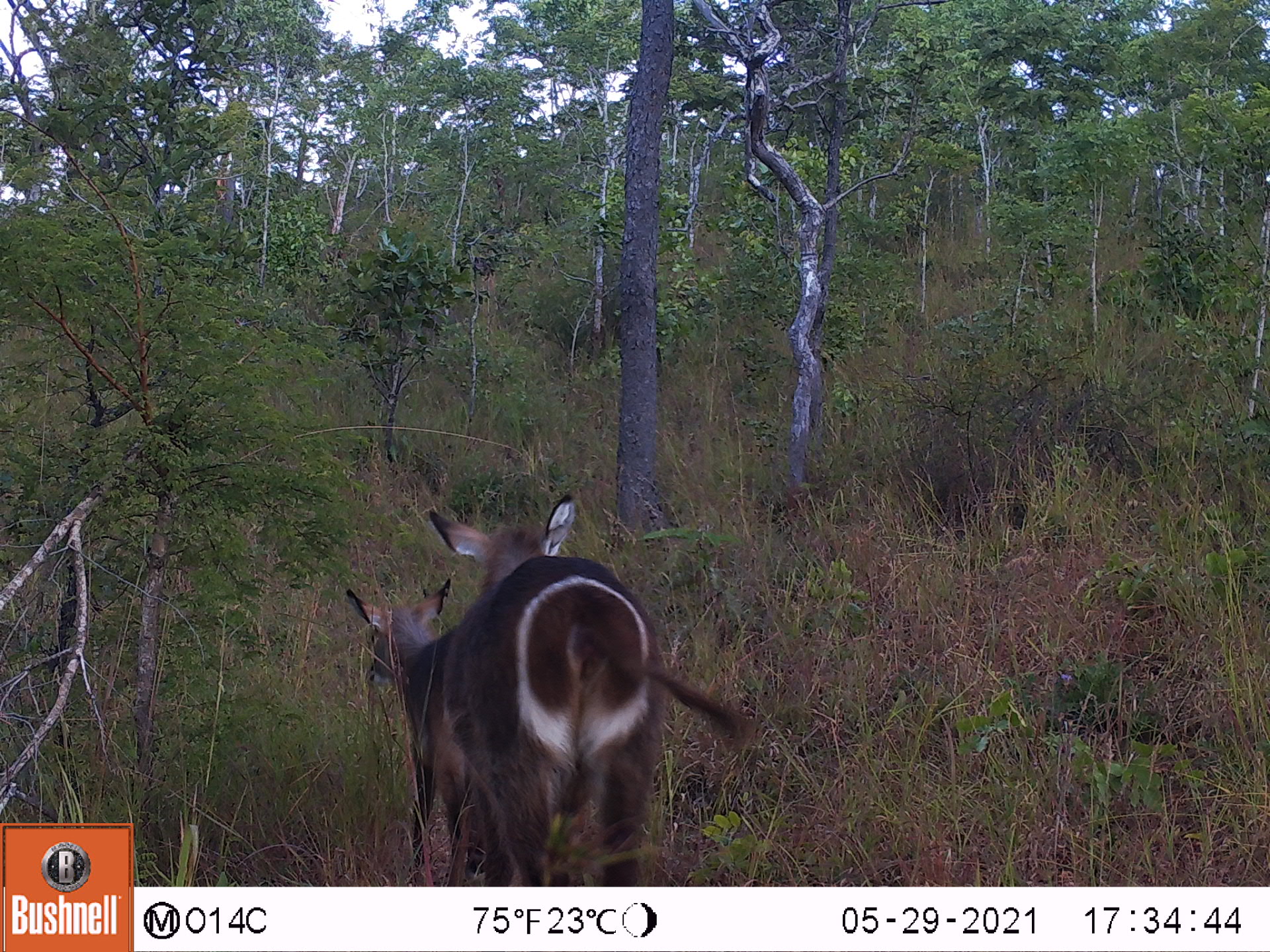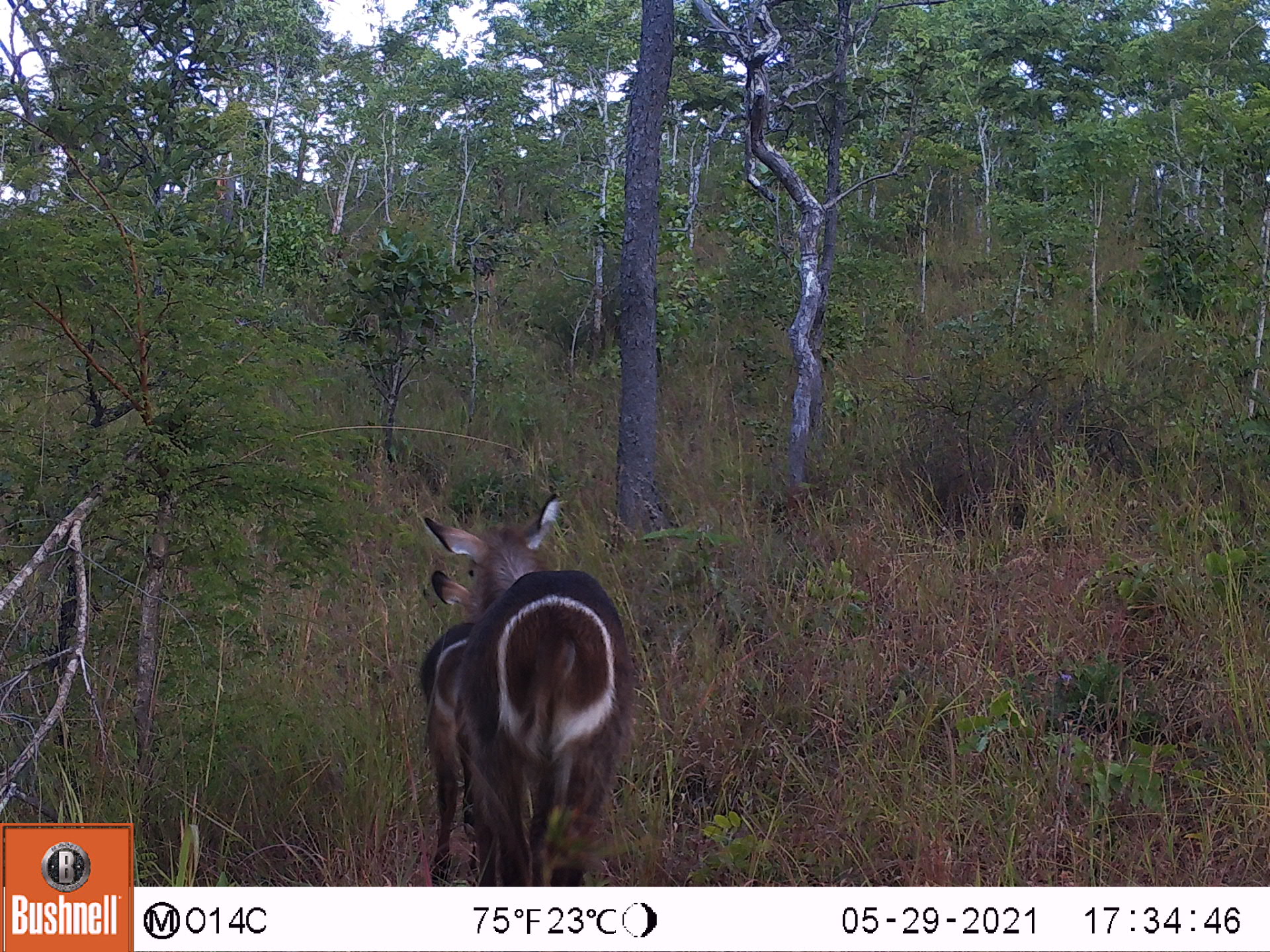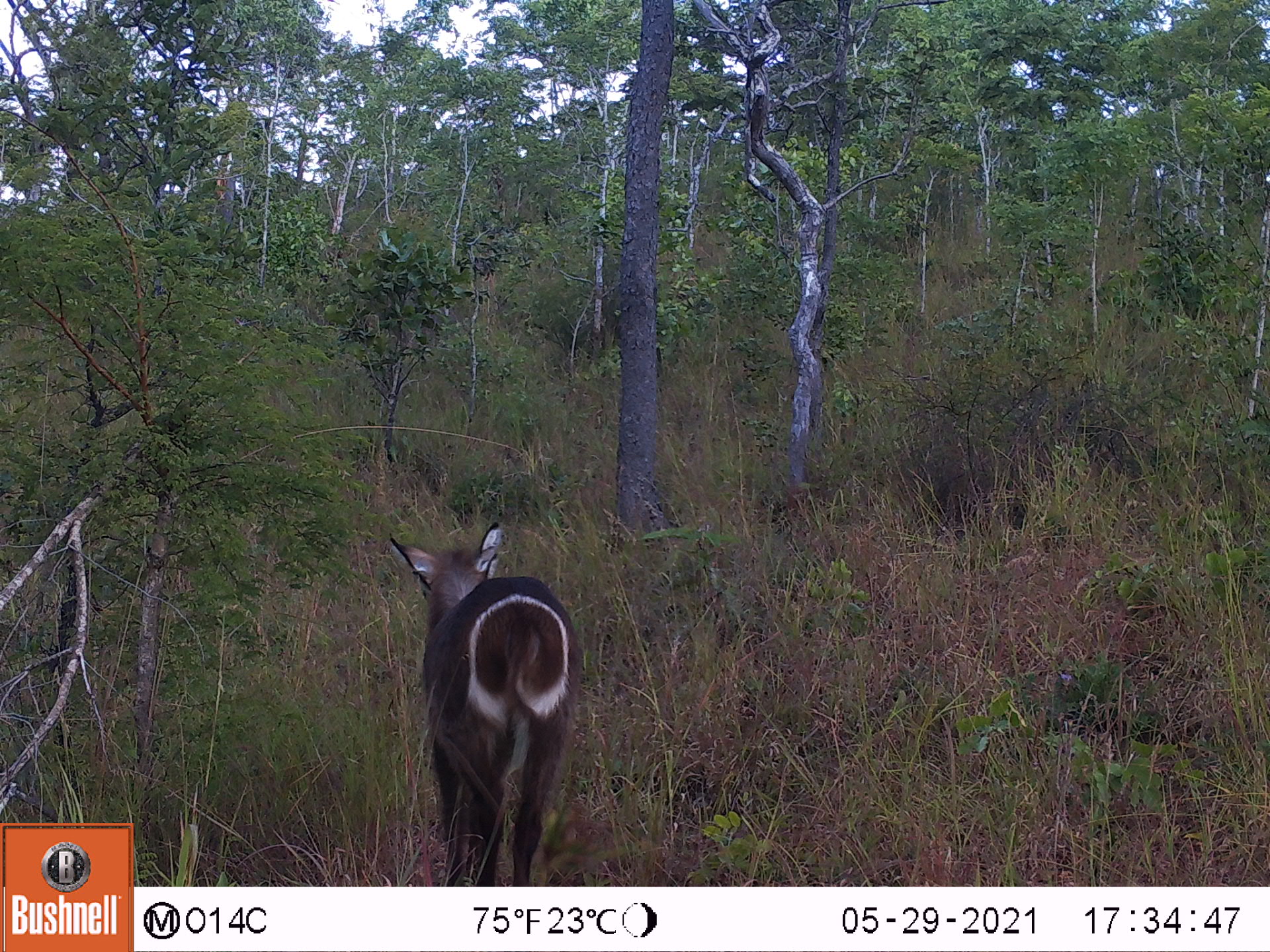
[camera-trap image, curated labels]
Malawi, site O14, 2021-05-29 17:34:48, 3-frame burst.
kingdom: Animalia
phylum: Chordata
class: Mammalia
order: Artiodactyla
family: Bovidae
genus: Kobus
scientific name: Kobus ellipsiprymnus ellipsiprymnus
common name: common waterbuck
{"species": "common waterbuck (Kobus ellipsiprymnus ellipsiprymnus)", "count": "2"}